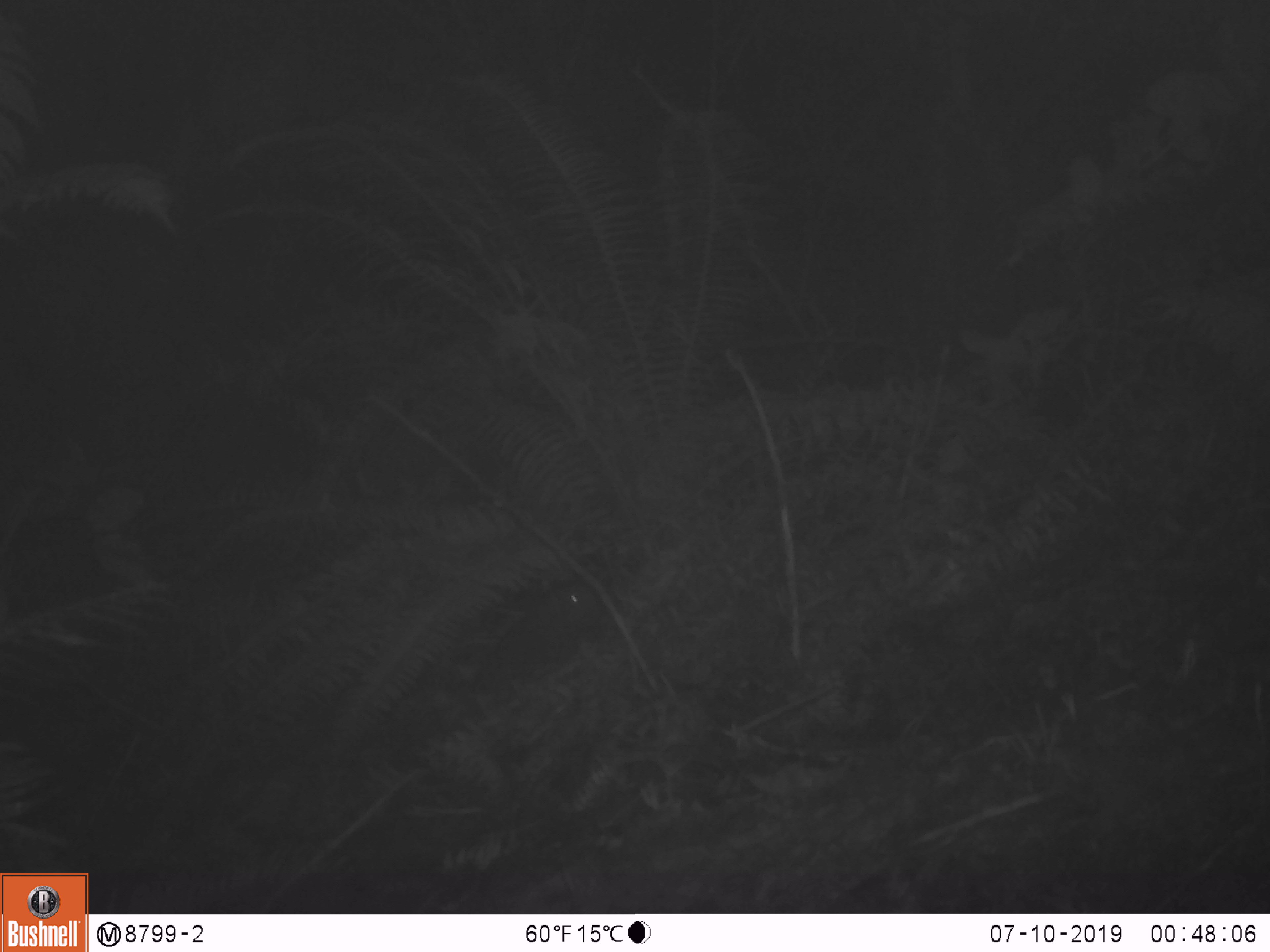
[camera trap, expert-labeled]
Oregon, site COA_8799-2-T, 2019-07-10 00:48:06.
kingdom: Animalia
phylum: Chordata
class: Mammalia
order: Rodentia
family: Aplodontiidae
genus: Aplodontia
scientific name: Aplodontia rufa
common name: mountain beaver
Mountain beaver (Aplodontia rufa).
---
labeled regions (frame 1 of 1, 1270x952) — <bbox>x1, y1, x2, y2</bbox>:
mountain beaver: <bbox>467, 580, 603, 705</bbox>